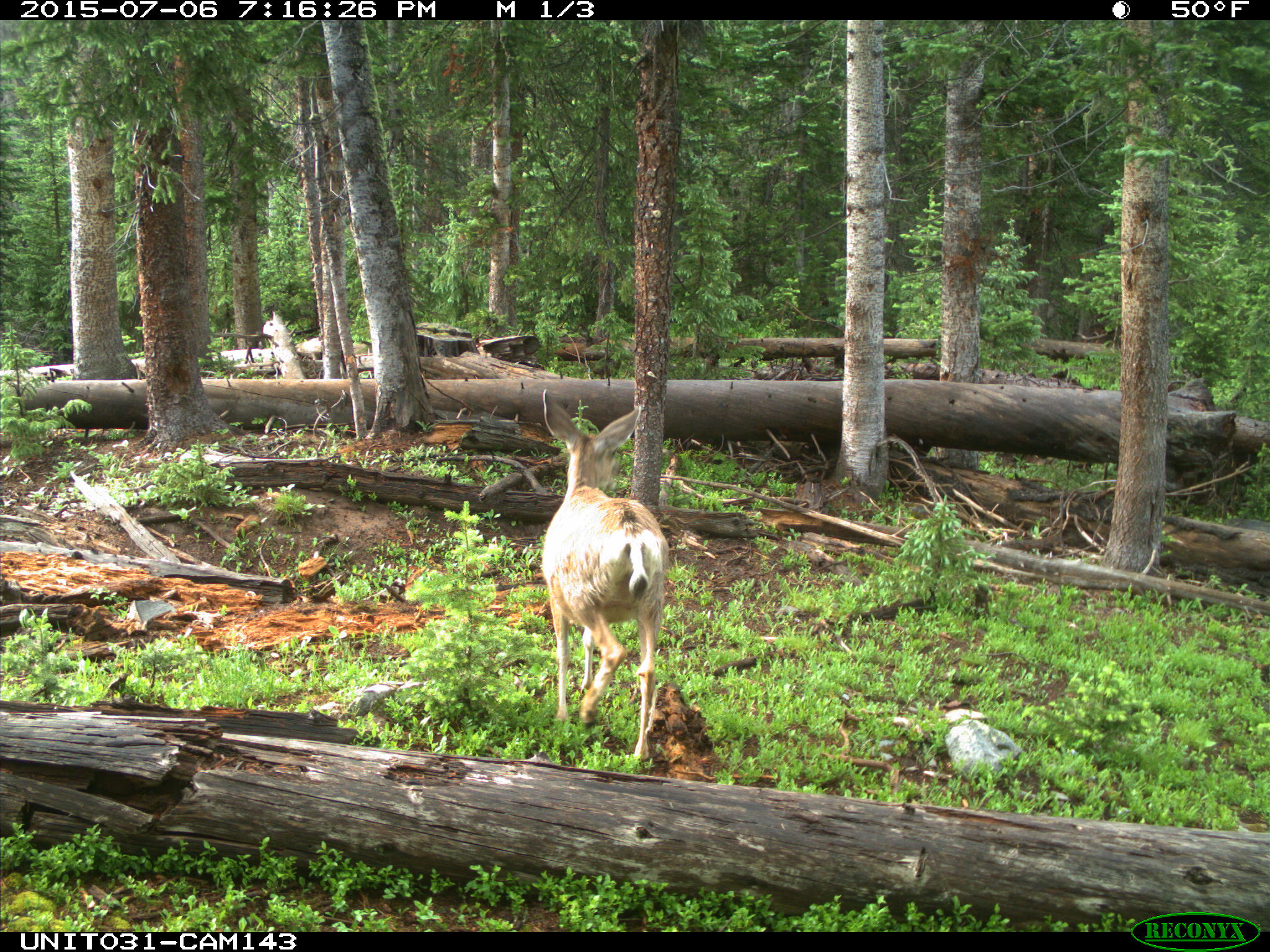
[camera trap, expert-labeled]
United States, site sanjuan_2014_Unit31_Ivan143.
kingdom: Animalia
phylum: Chordata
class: Mammalia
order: Artiodactyla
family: Cervidae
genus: Odocoileus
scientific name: Odocoileus hemionus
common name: mule deer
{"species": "Odocoileus hemionus (mule deer)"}